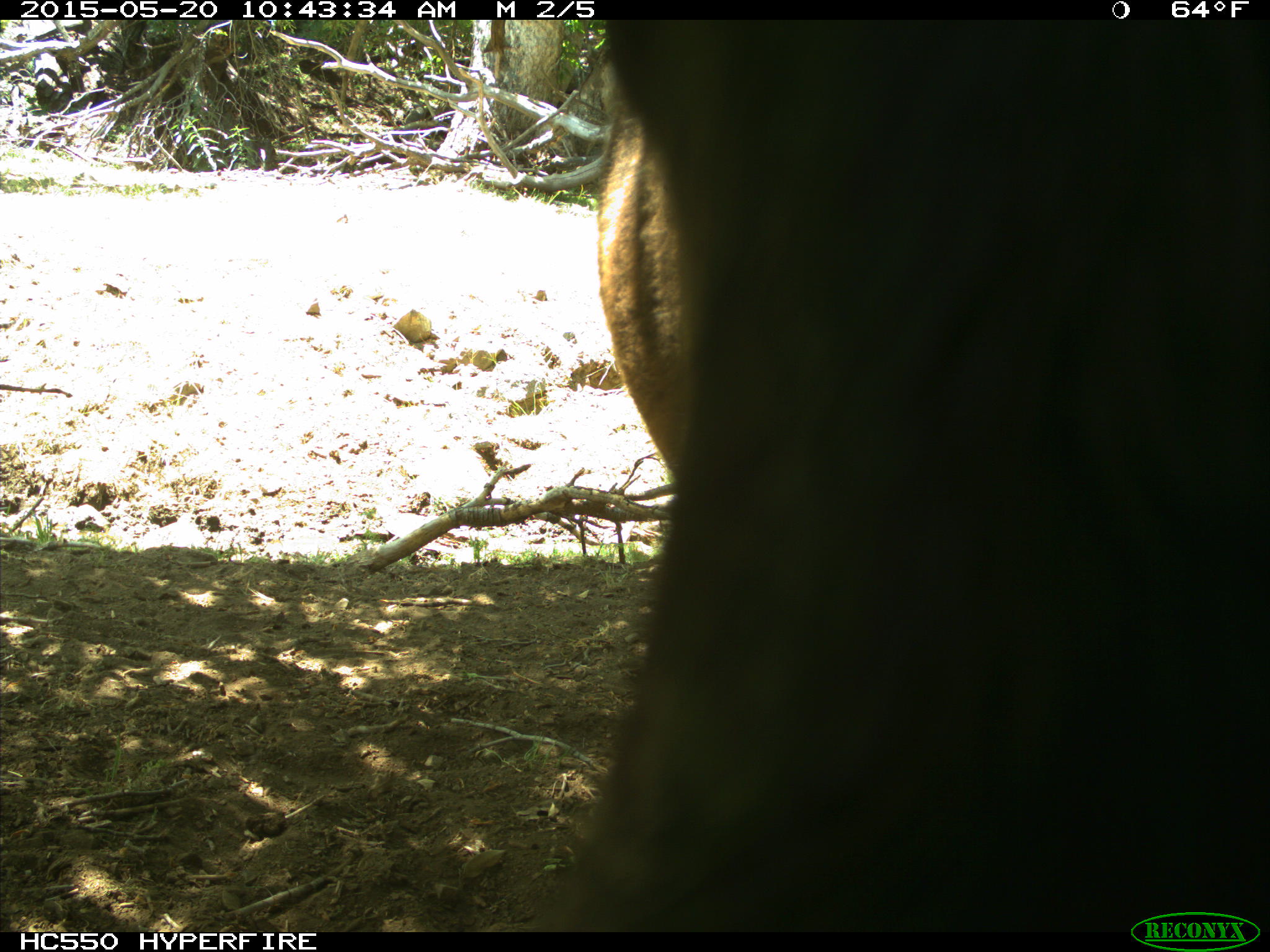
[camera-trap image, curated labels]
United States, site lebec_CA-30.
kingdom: Animalia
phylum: Chordata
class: Mammalia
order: Artiodactyla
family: Bovidae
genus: Bos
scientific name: Bos taurus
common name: domestic cow